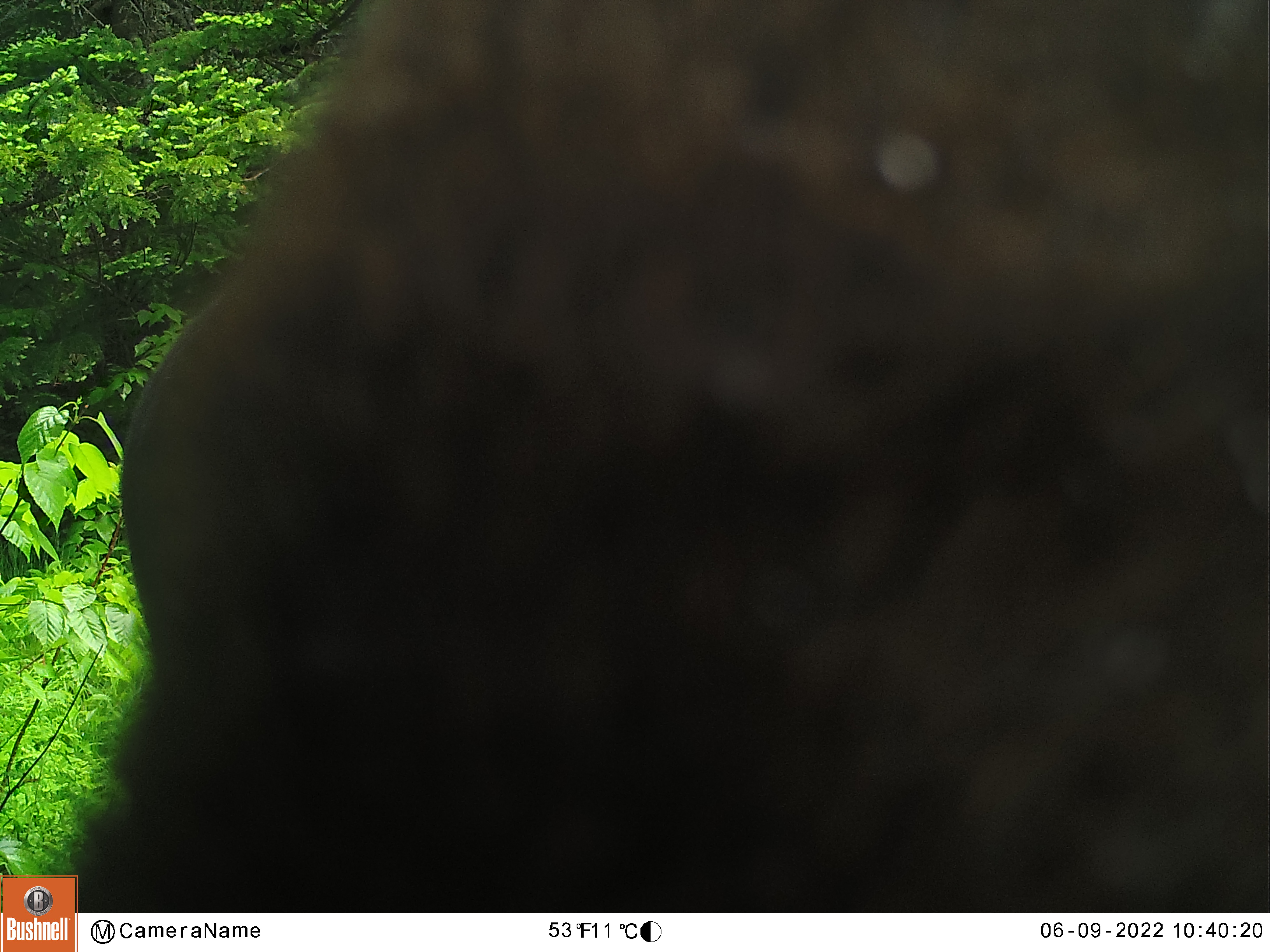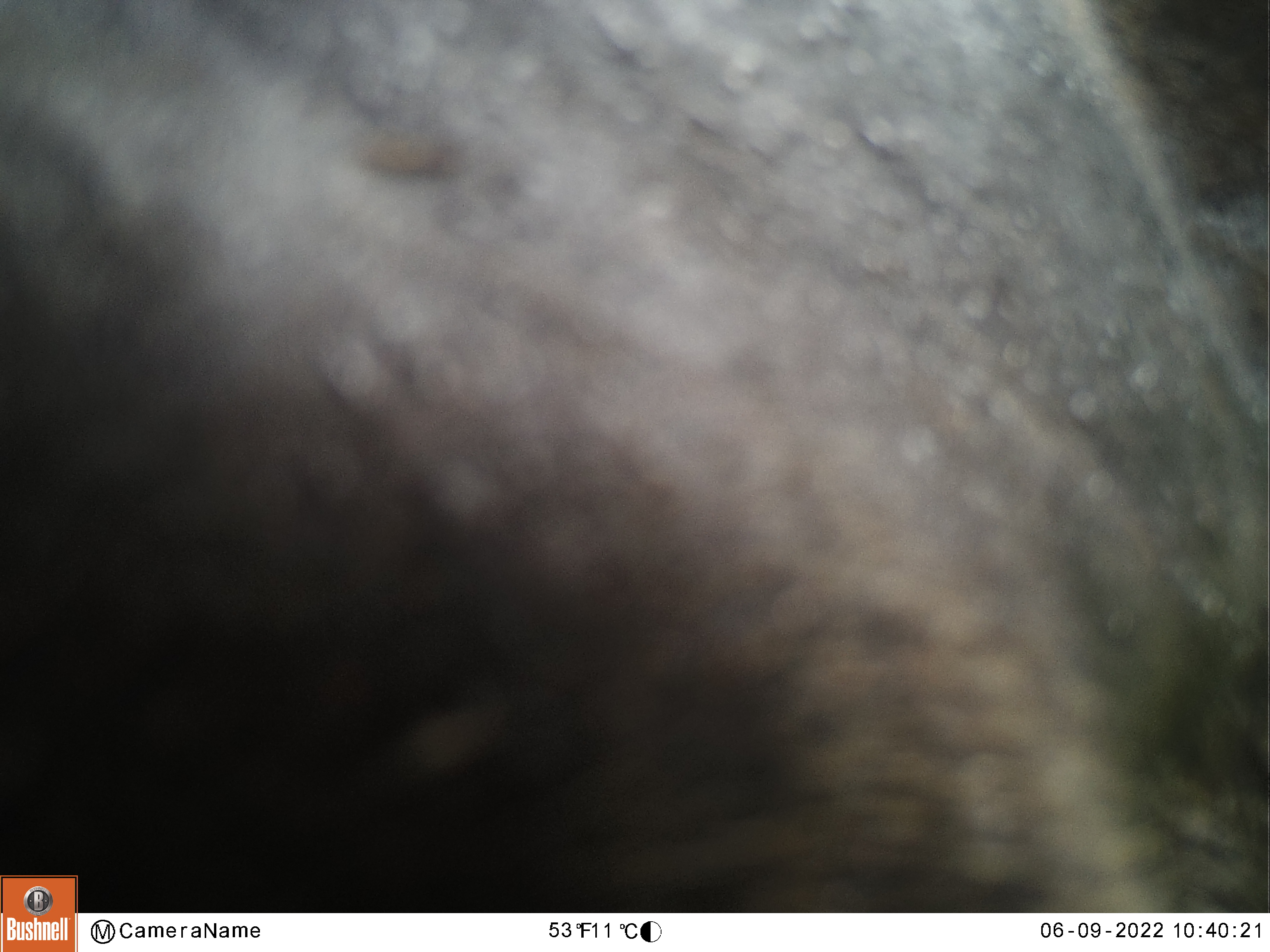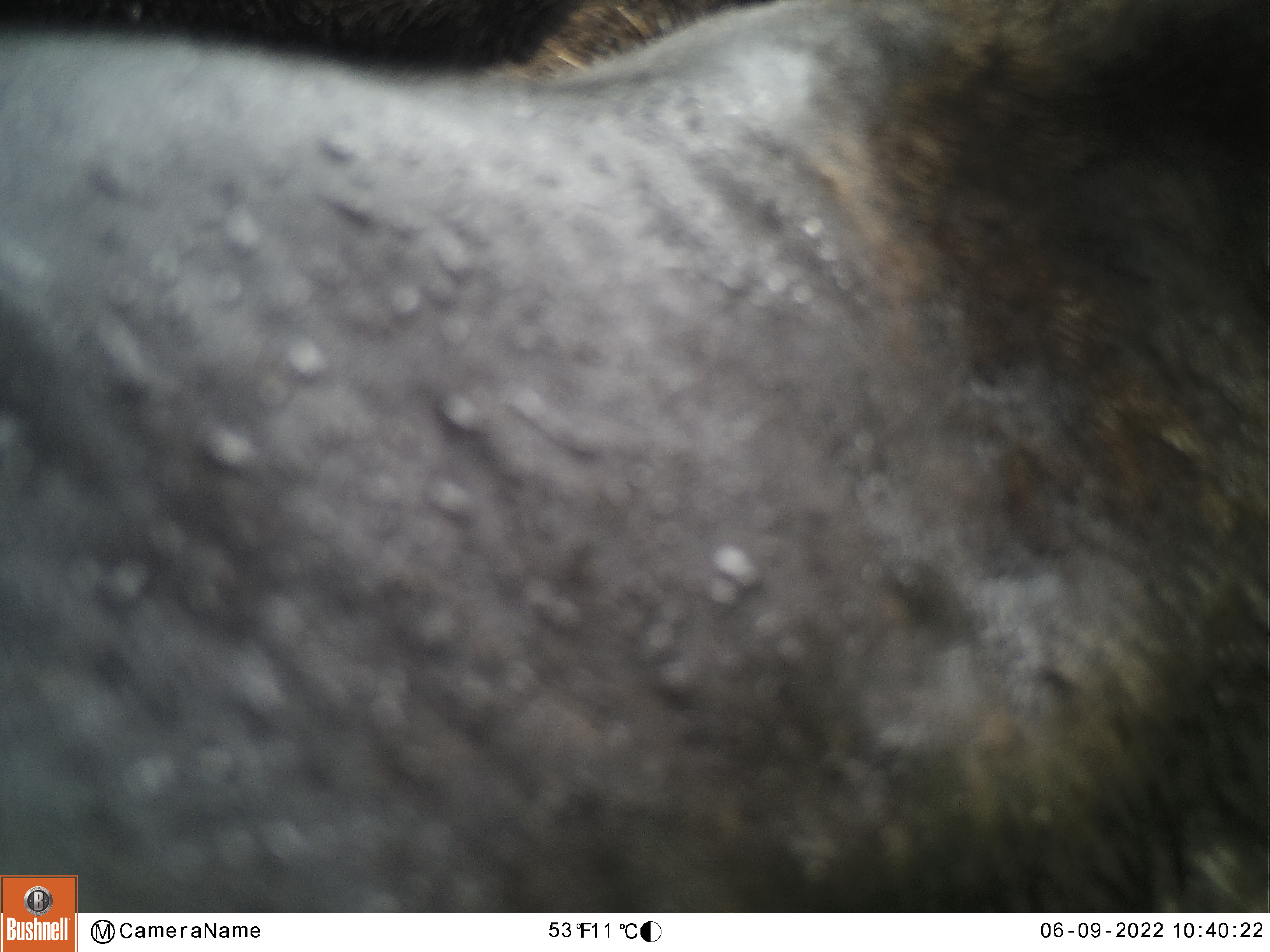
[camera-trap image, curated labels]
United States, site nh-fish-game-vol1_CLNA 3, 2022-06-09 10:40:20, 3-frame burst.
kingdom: Animalia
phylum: Chordata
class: Mammalia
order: Artiodactyla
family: Cervidae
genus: Alces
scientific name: Alces alces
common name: moose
Moose (Alces alces).